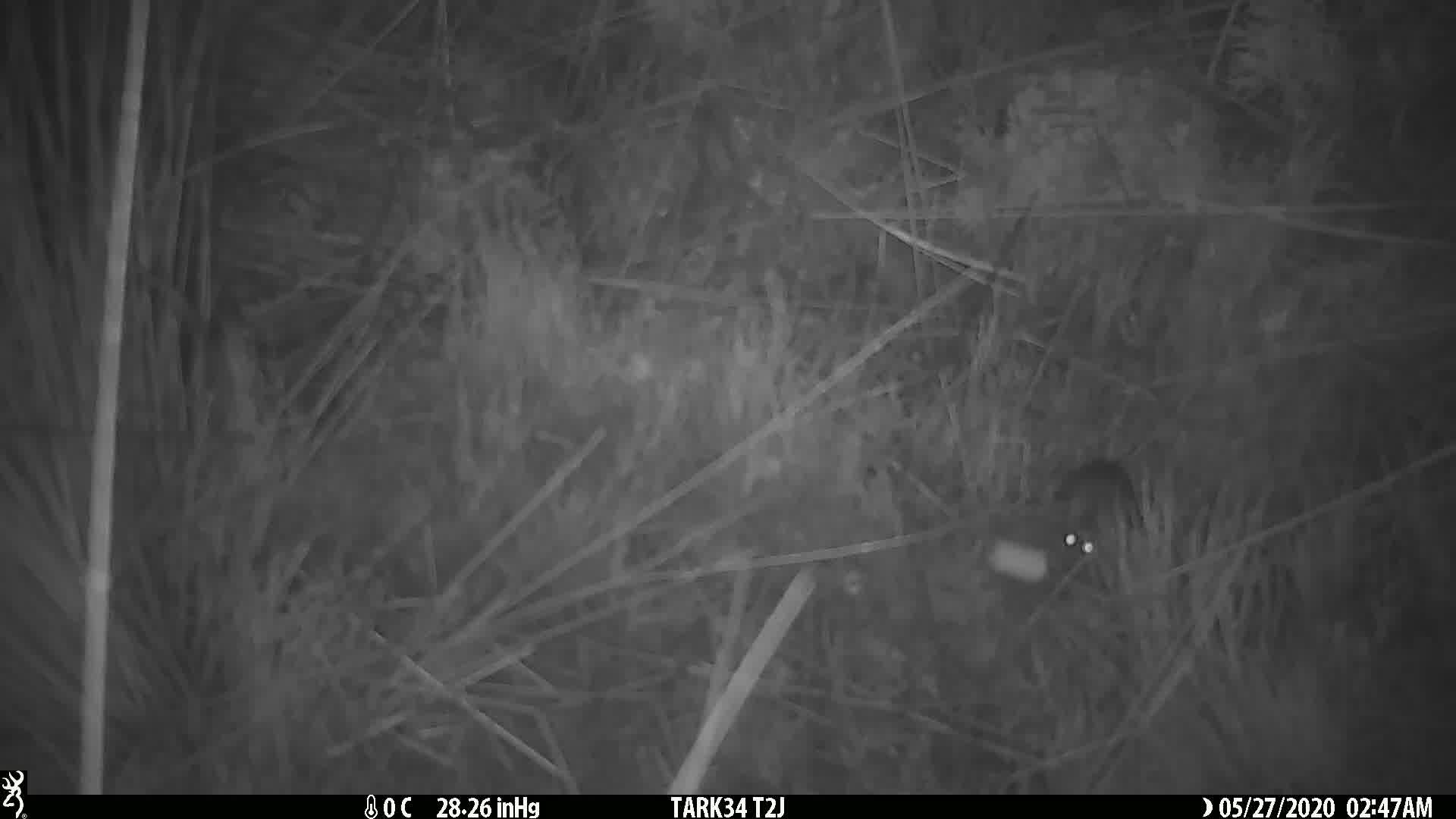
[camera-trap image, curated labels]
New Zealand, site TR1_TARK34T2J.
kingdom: Animalia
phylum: Chordata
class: Mammalia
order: Rodentia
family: Muridae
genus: Mus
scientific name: Mus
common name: mouse